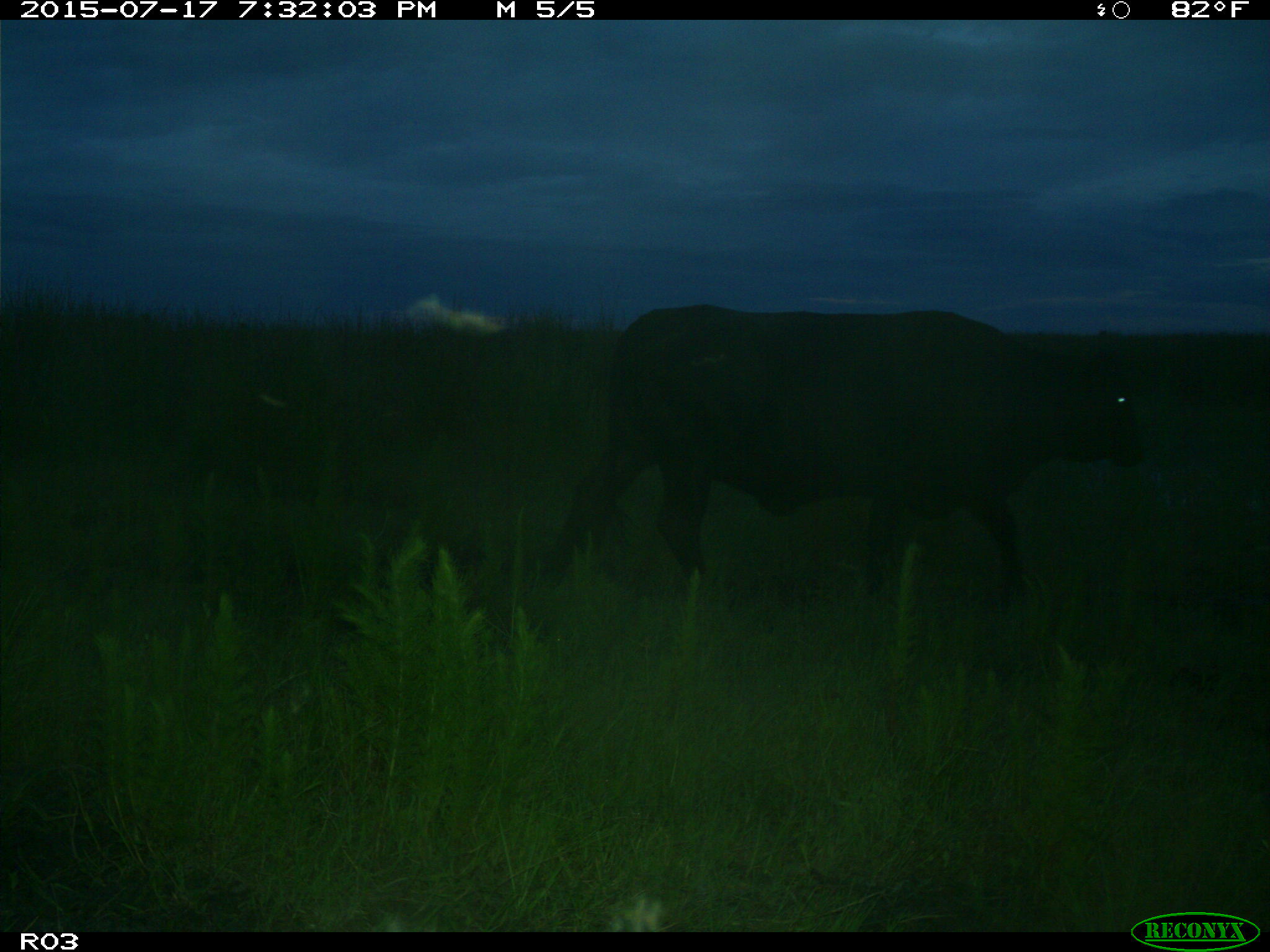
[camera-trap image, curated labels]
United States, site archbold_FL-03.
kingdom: Animalia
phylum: Chordata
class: Mammalia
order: Artiodactyla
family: Bovidae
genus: Bos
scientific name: Bos taurus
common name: domestic cow